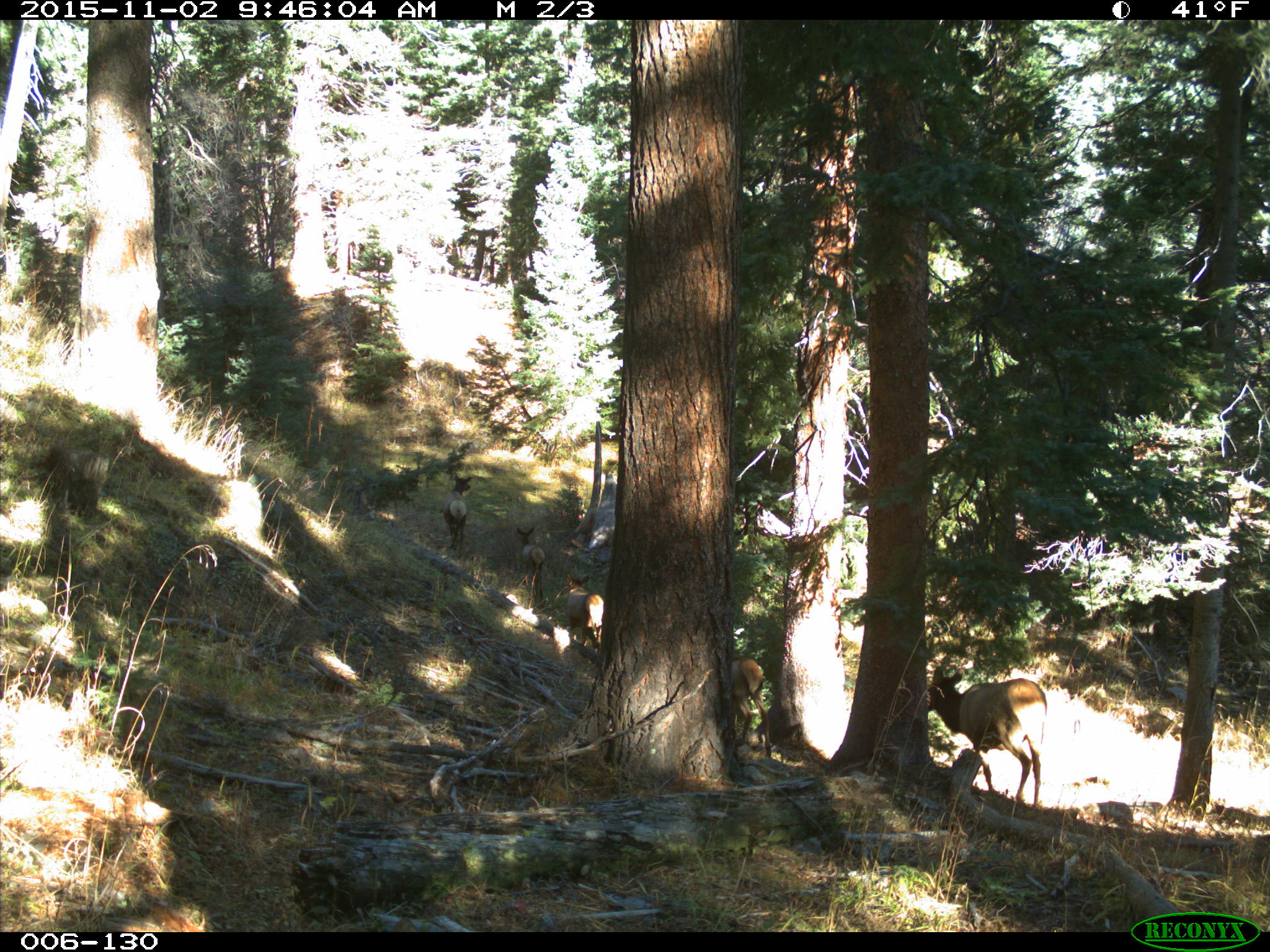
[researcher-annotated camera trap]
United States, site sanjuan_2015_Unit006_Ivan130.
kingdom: Animalia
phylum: Chordata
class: Mammalia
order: Artiodactyla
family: Cervidae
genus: Cervus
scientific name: Cervus elaphus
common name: red deer